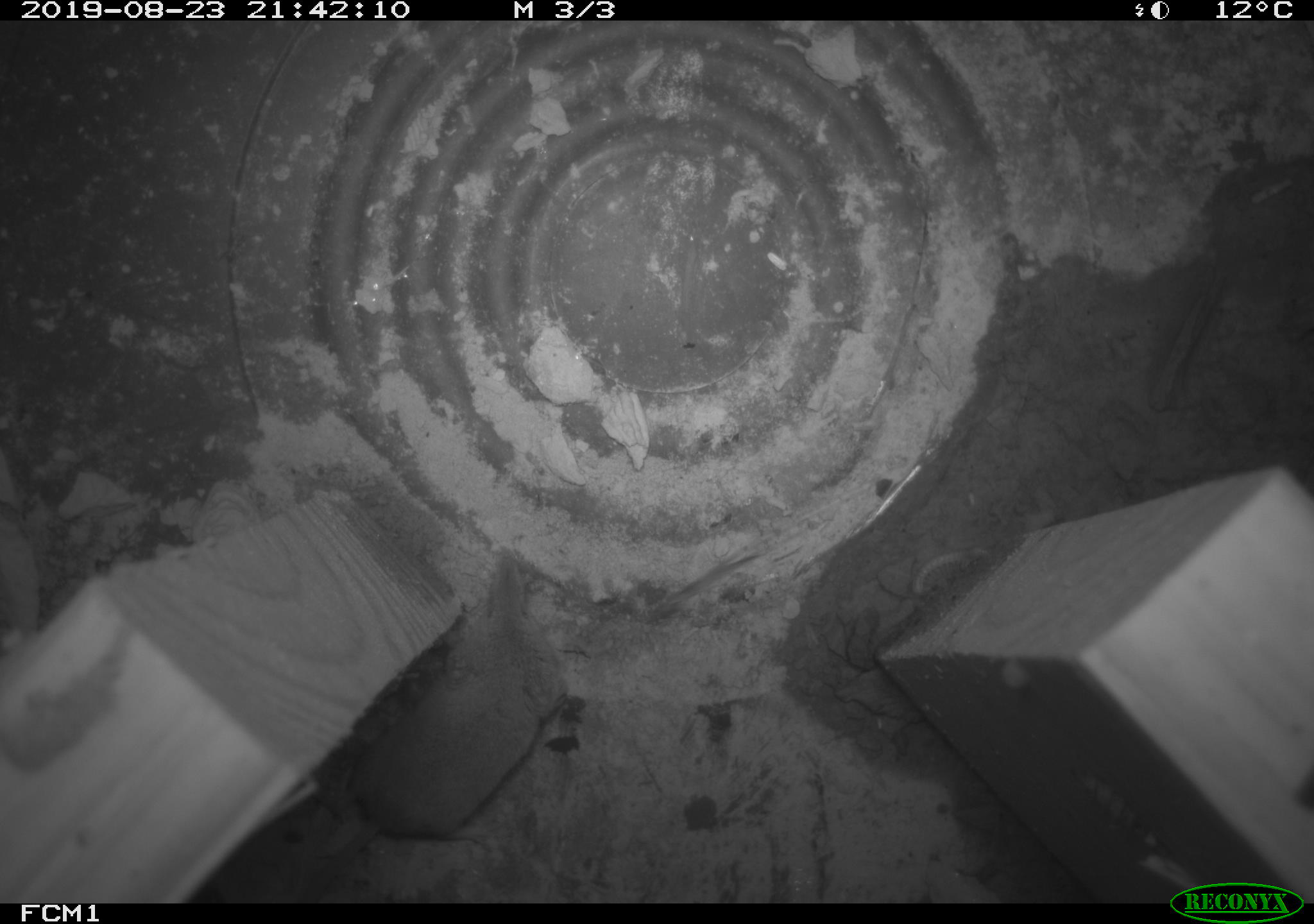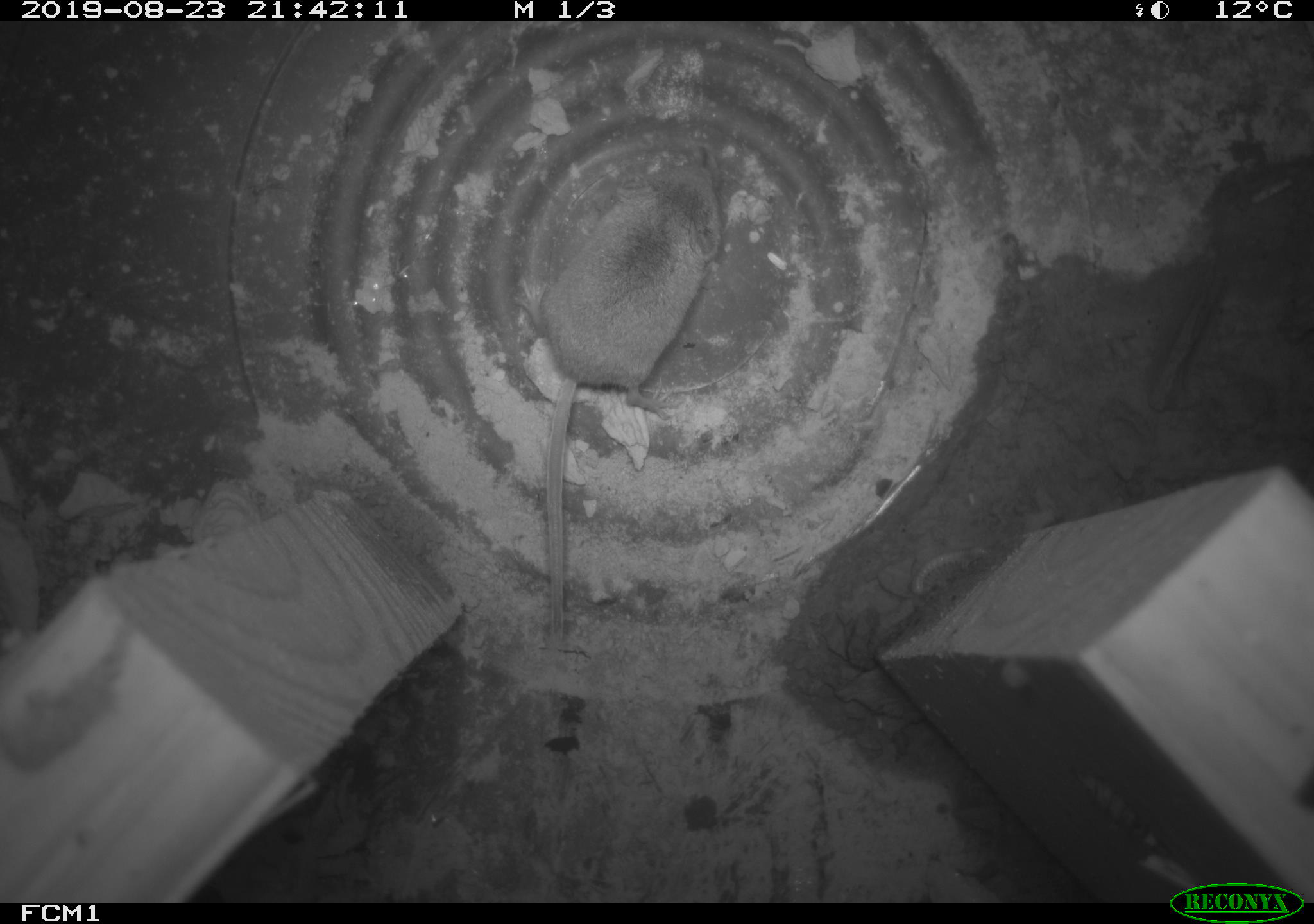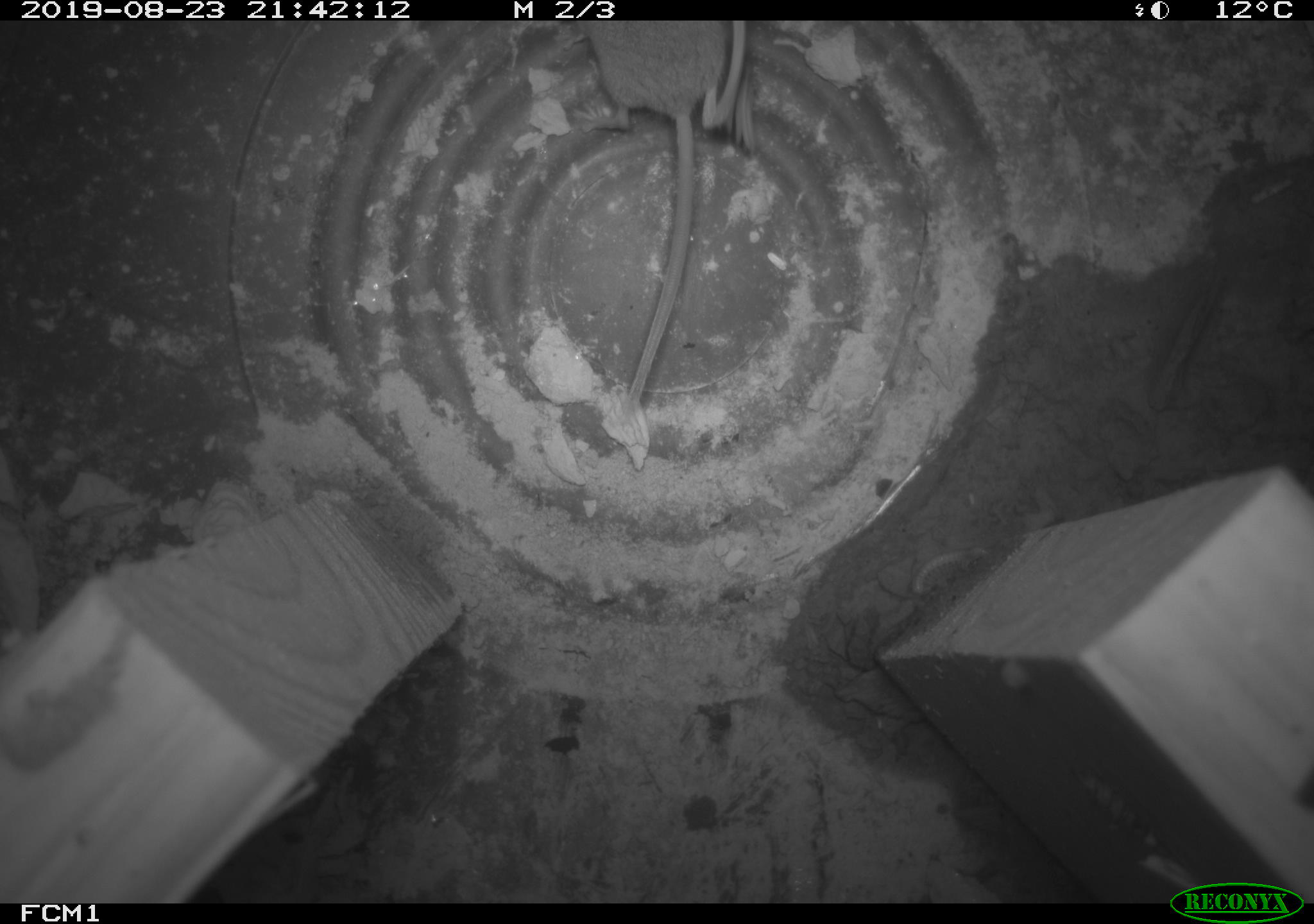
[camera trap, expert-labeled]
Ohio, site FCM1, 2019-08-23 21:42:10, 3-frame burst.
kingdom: Animalia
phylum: Chordata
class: Mammalia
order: Eulipotyphla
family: Soricidae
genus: Sorex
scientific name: Sorex cinereus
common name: masked shrew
Masked shrew (Sorex cinereus).